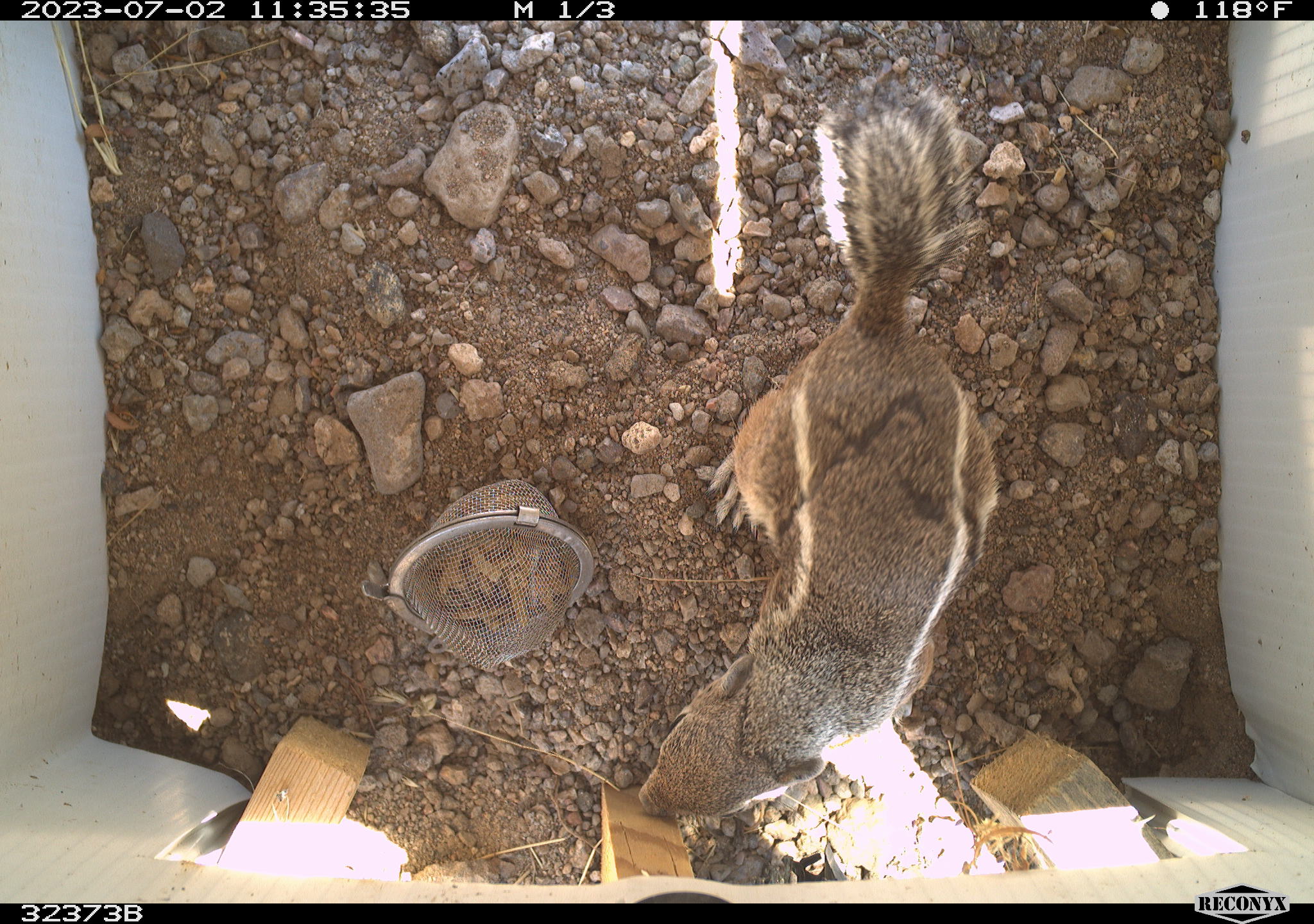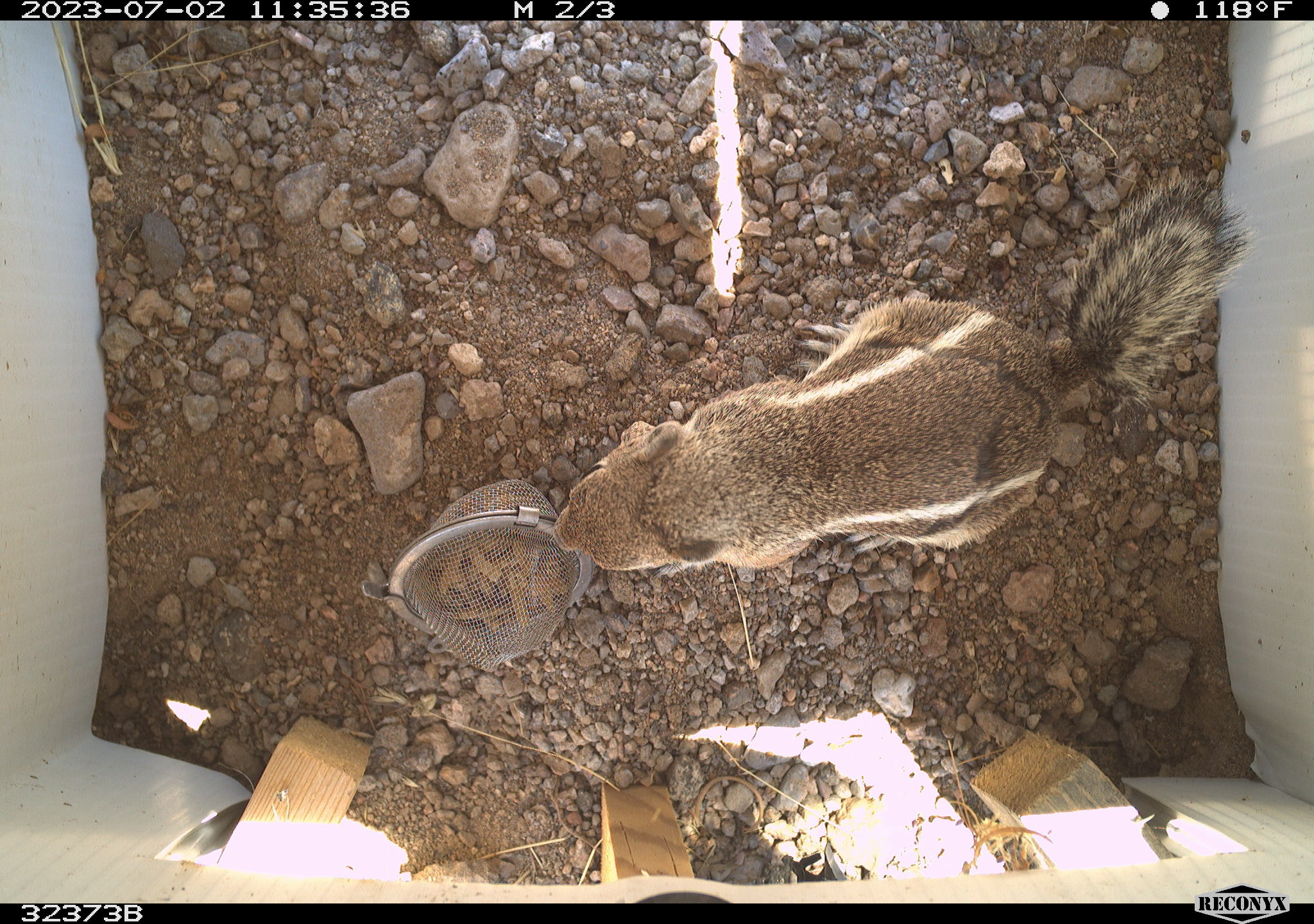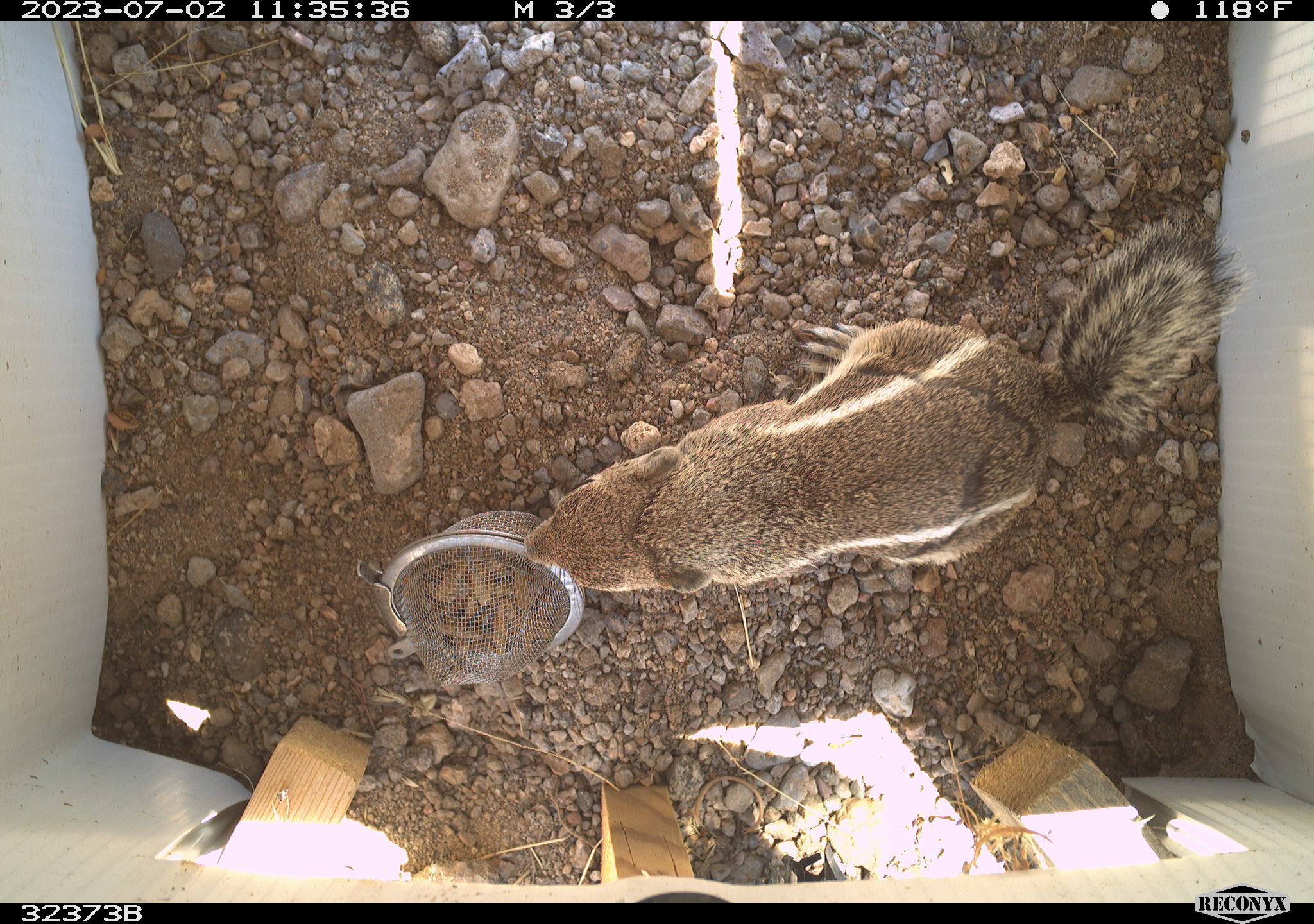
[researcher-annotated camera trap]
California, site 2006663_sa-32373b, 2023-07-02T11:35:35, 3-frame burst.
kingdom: Animalia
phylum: Chordata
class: Mammalia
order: Rodentia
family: Sciuridae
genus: Ammospermophilus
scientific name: Ammospermophilus leucurus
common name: white-tailed antelope squirrel